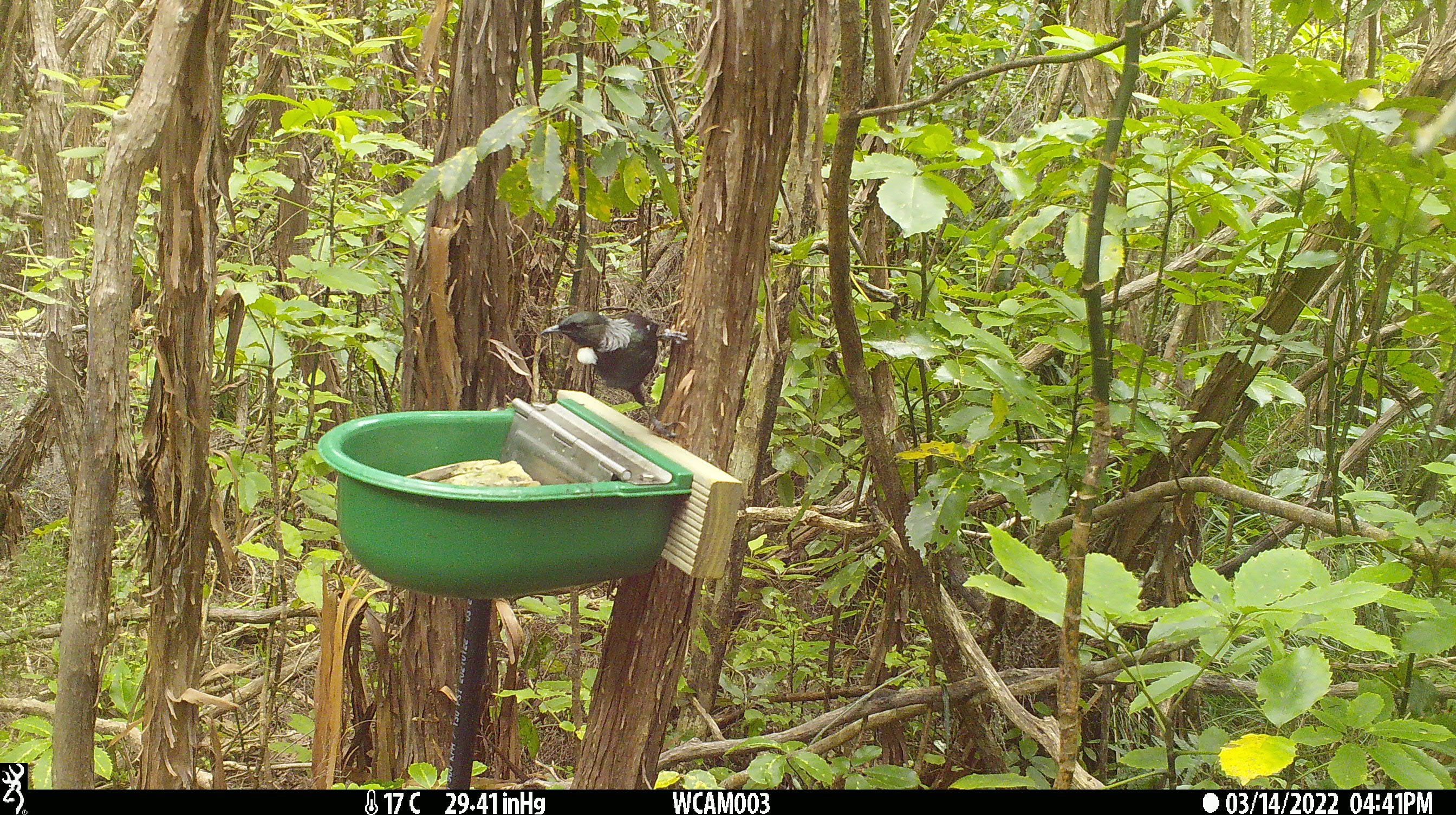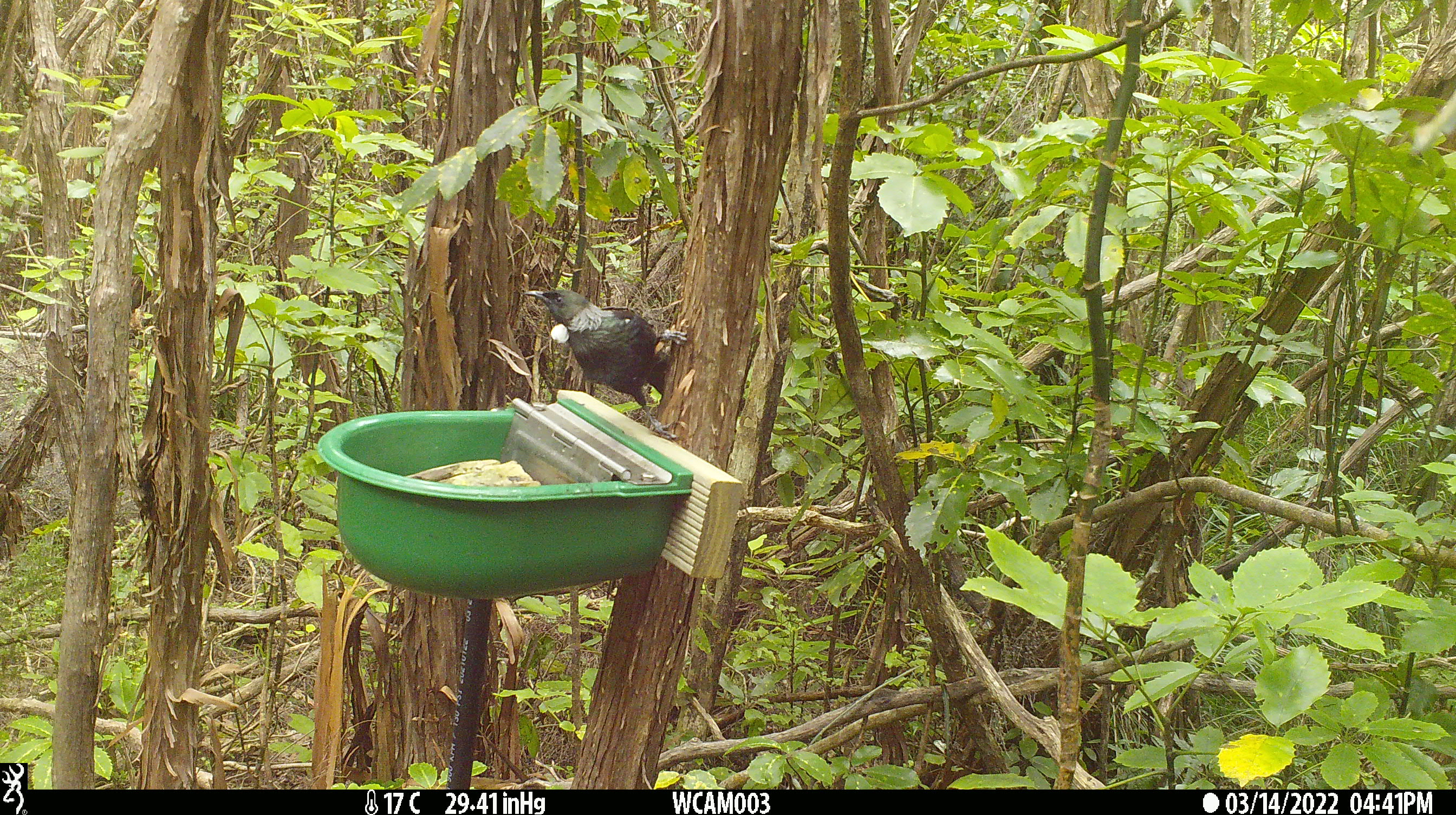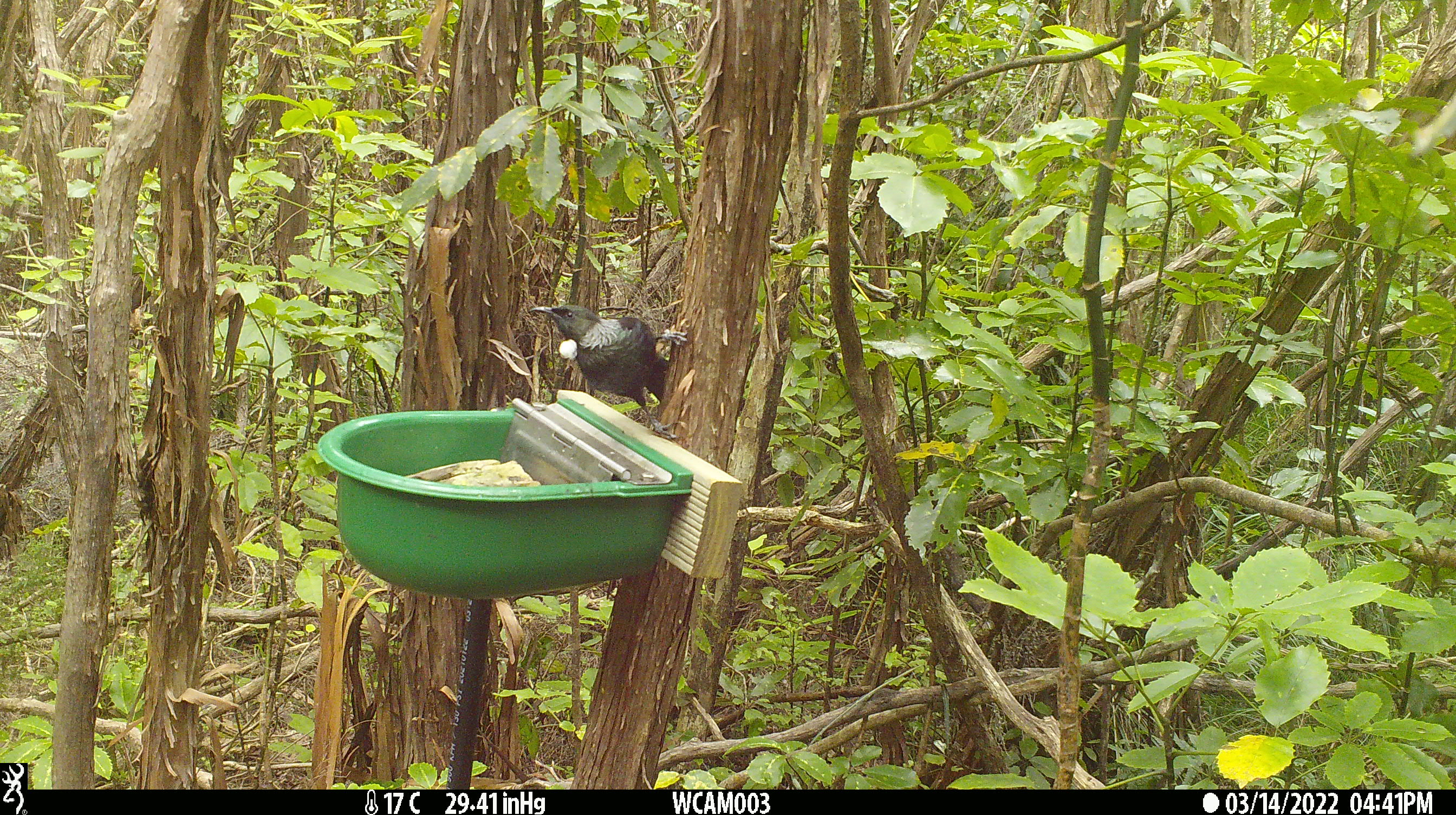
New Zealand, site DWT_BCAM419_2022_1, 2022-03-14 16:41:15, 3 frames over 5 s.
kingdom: Animalia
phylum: Chordata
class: Aves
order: Passeriformes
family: Meliphagidae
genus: Prosthemadera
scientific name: Prosthemadera novaeseelandiae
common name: tui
Tui (Prosthemadera novaeseelandiae).